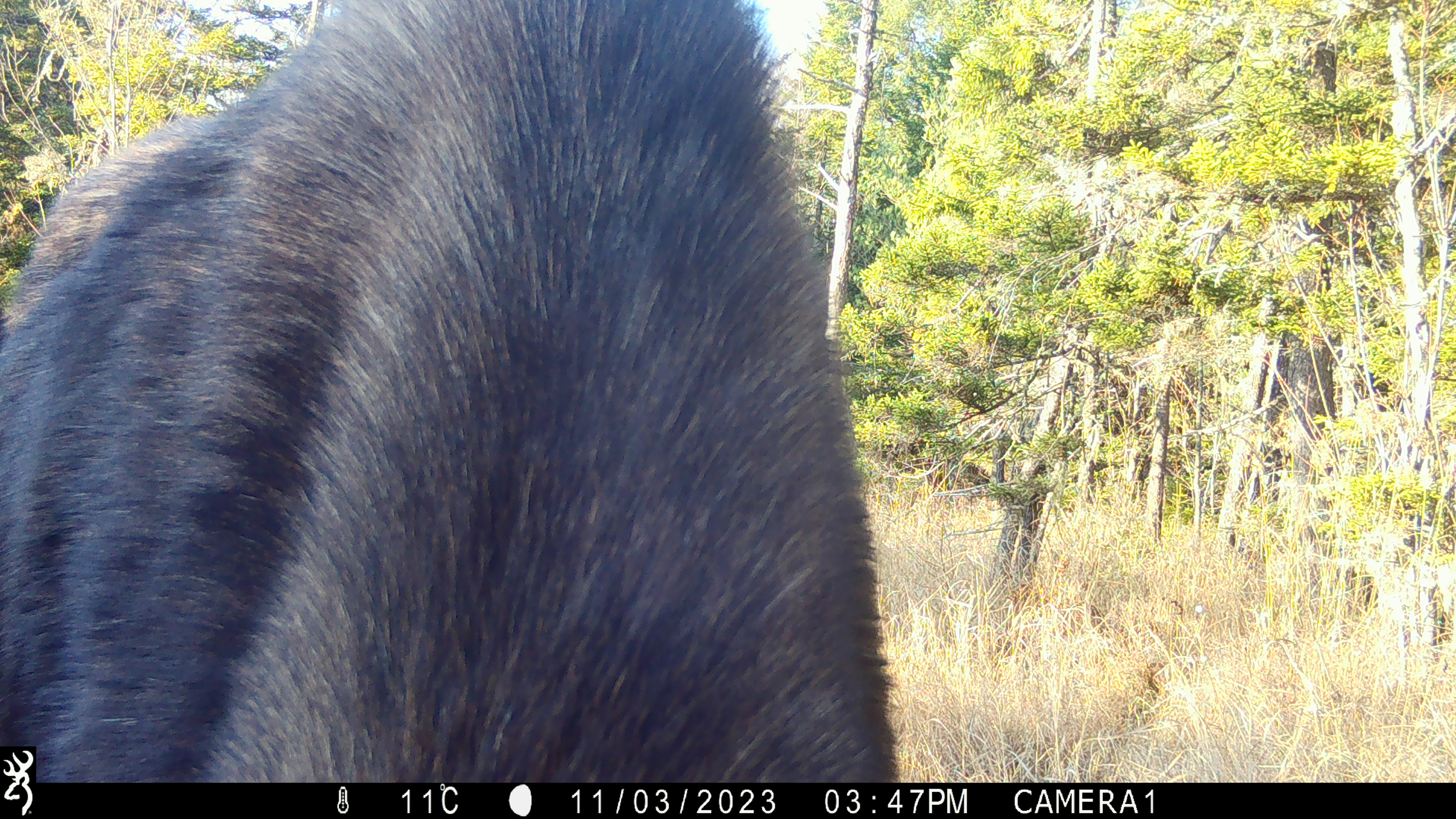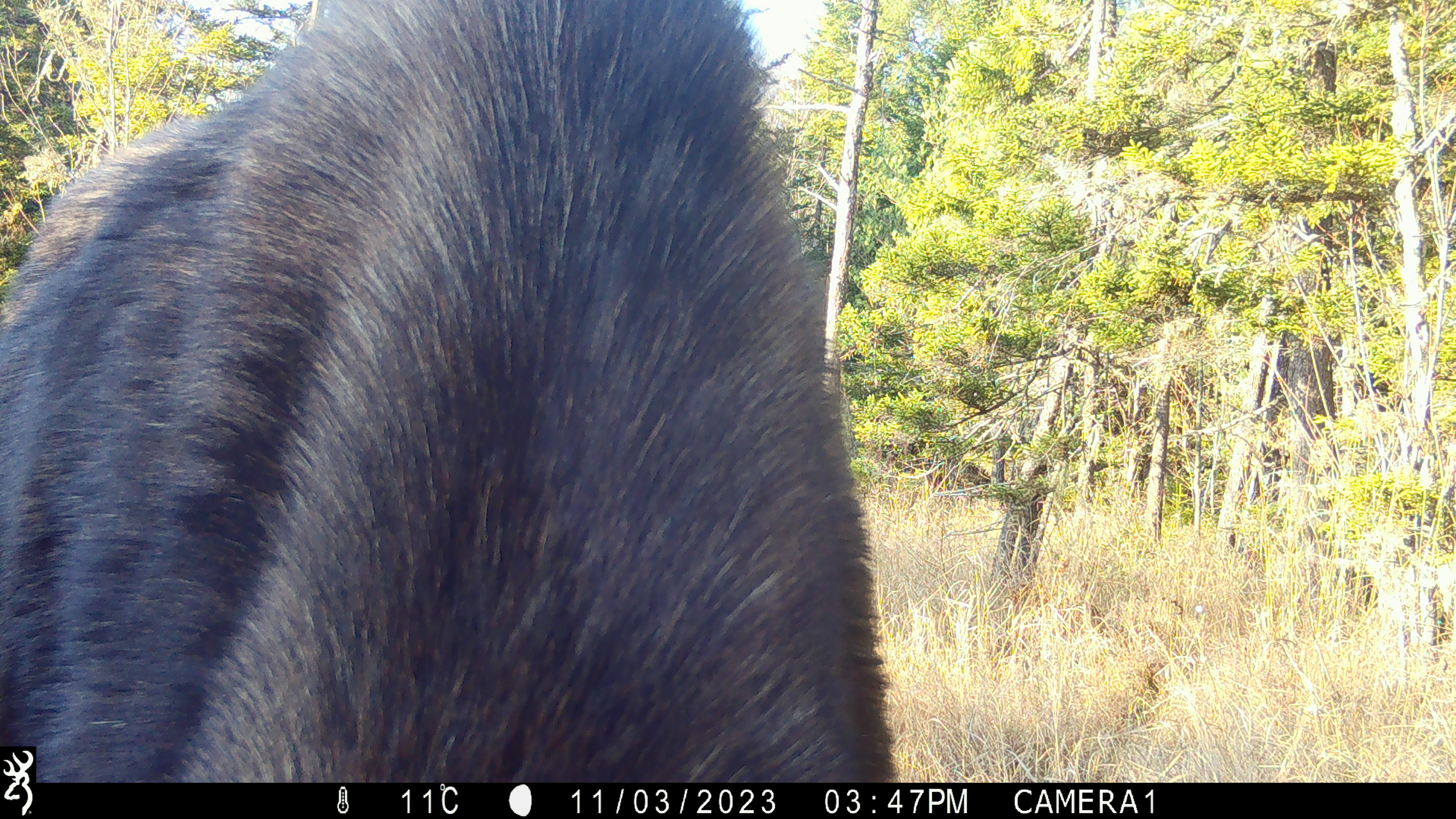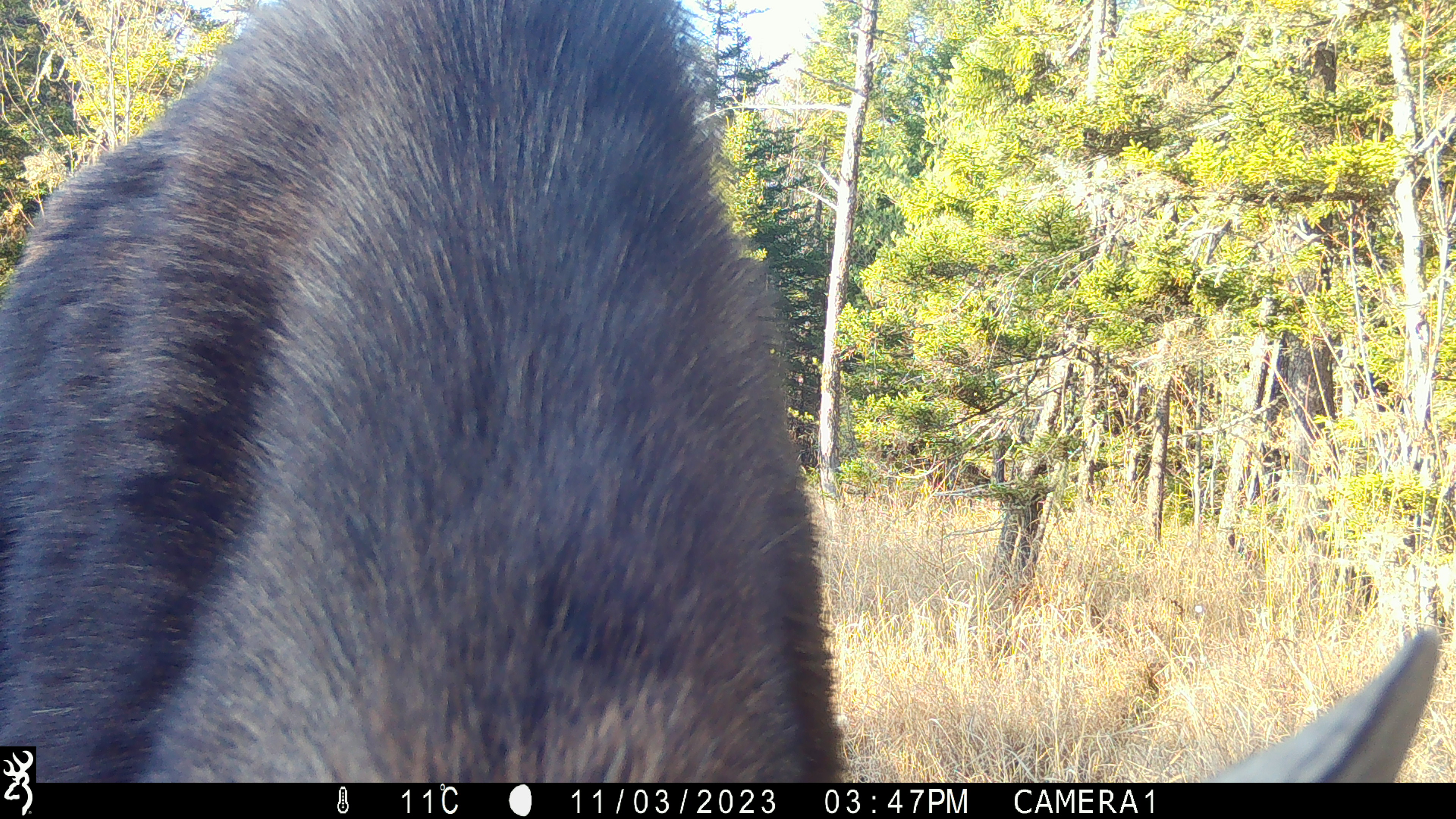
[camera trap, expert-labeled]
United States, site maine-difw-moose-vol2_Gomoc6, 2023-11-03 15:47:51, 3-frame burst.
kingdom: Animalia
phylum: Chordata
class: Mammalia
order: Artiodactyla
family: Cervidae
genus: Alces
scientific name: Alces alces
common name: moose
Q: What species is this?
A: Moose (Alces alces).